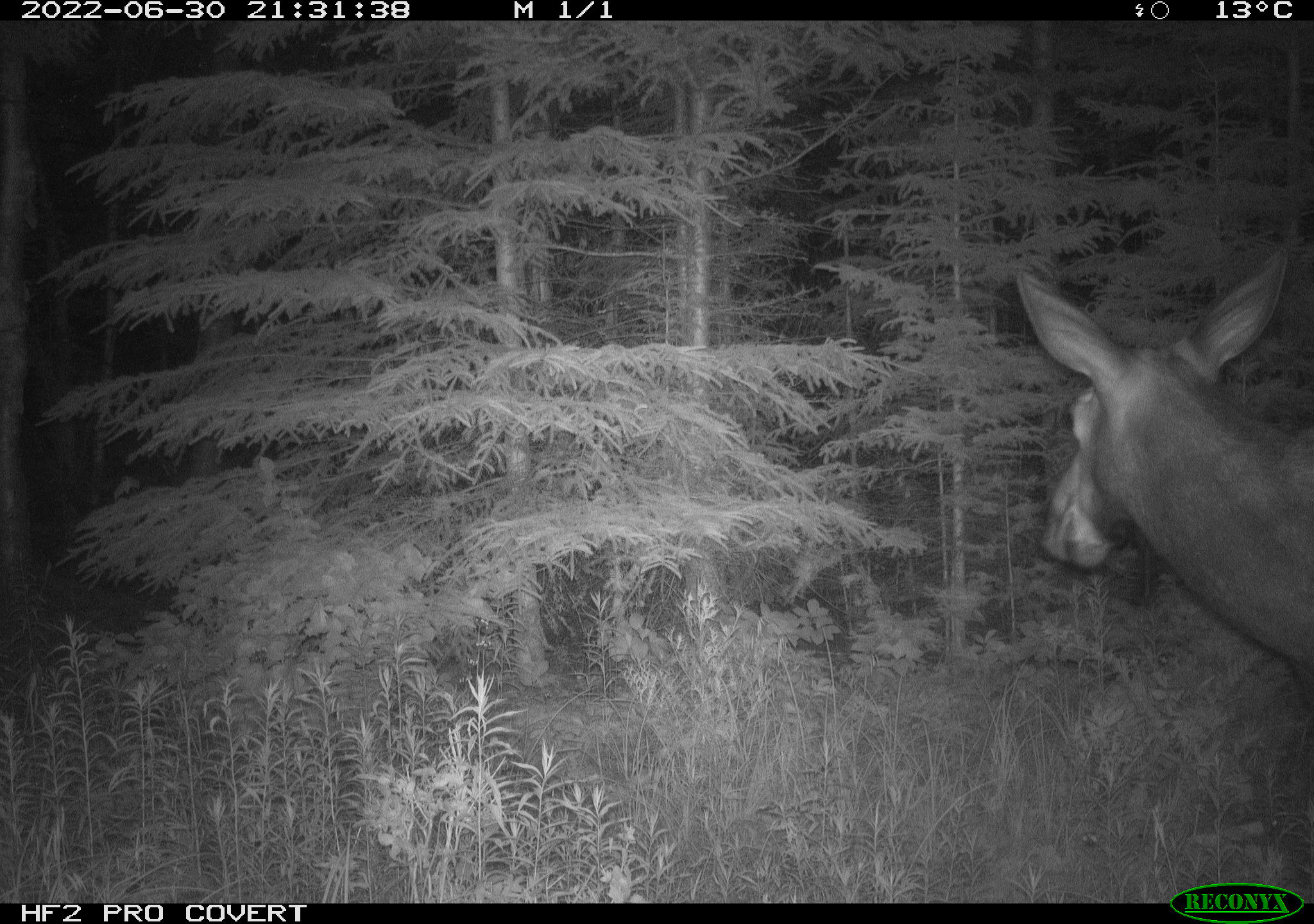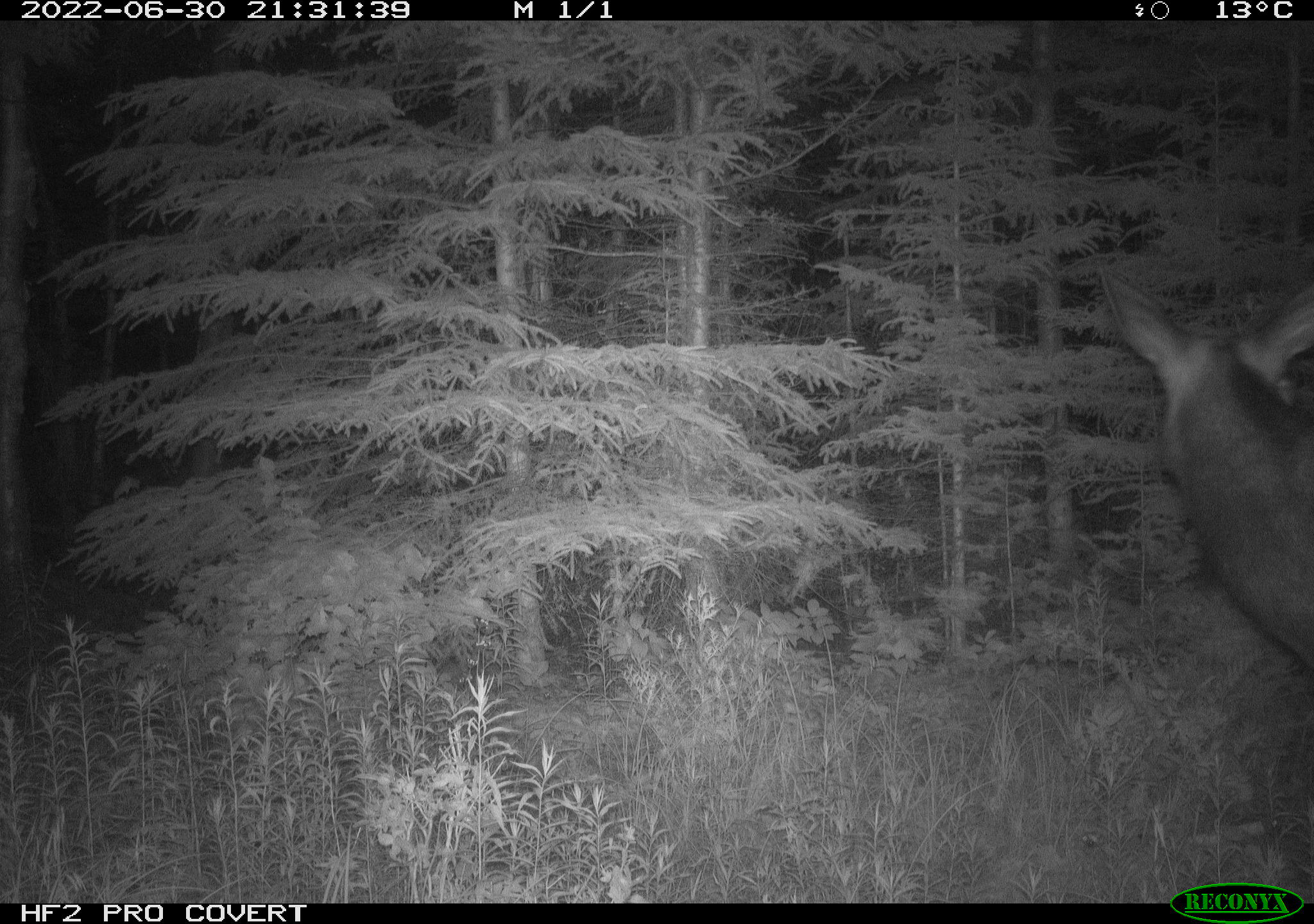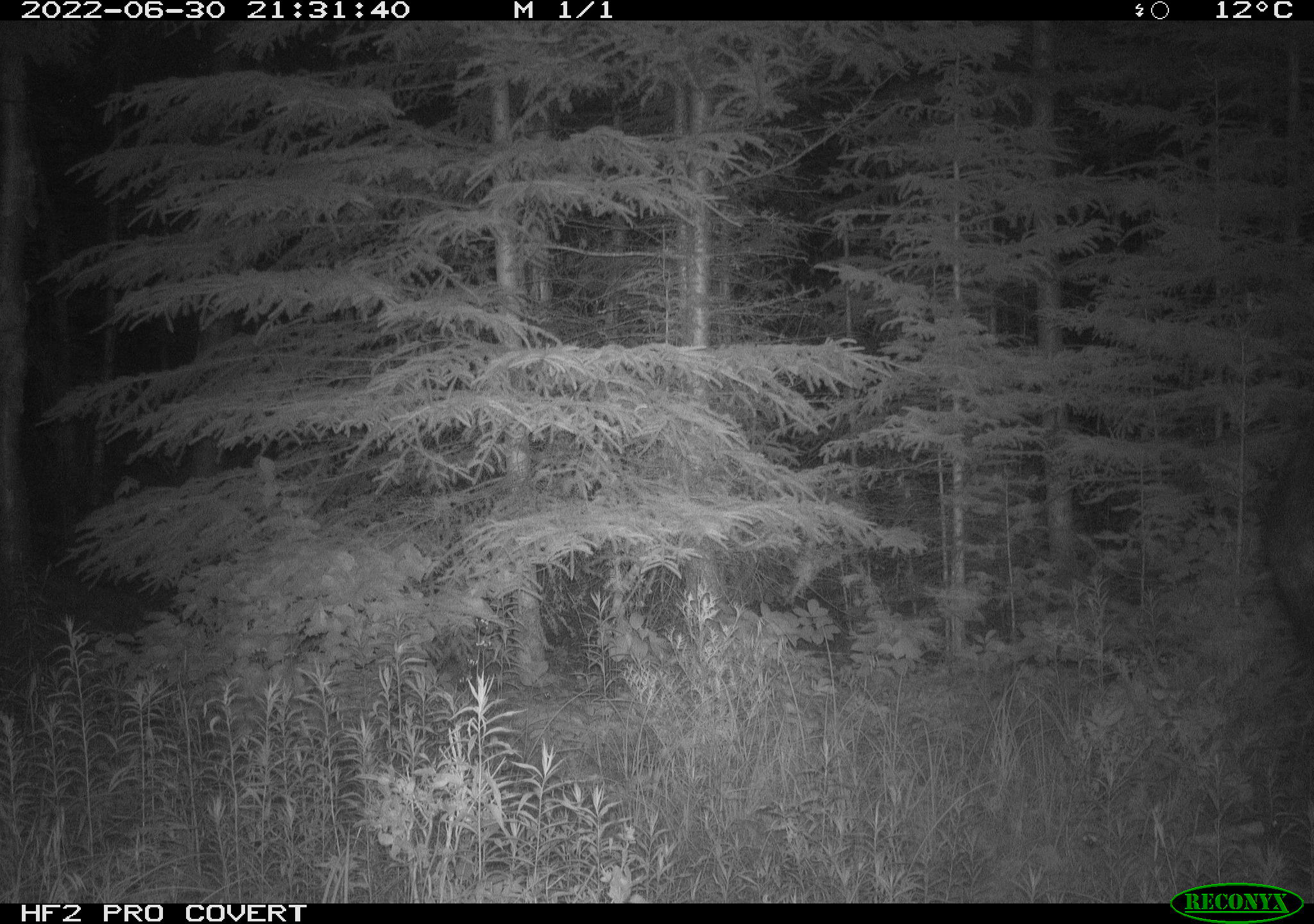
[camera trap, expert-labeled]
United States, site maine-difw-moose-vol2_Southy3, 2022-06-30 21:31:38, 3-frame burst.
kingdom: Animalia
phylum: Chordata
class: Mammalia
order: Artiodactyla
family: Cervidae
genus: Alces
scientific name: Alces alces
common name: moose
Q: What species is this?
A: Moose (Alces alces).